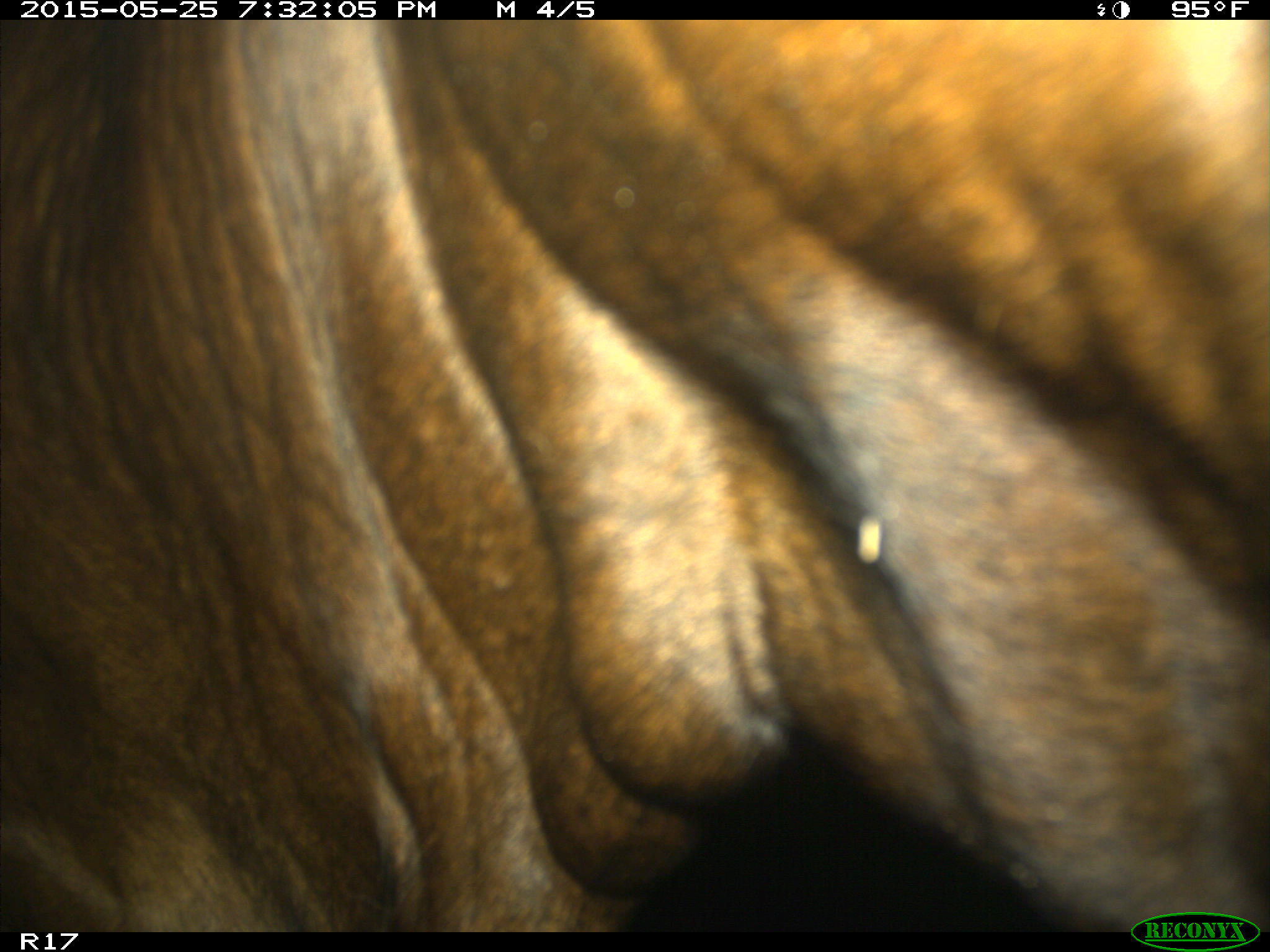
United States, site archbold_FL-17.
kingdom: Animalia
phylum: Chordata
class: Mammalia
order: Artiodactyla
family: Bovidae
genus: Bos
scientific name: Bos taurus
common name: domestic cow